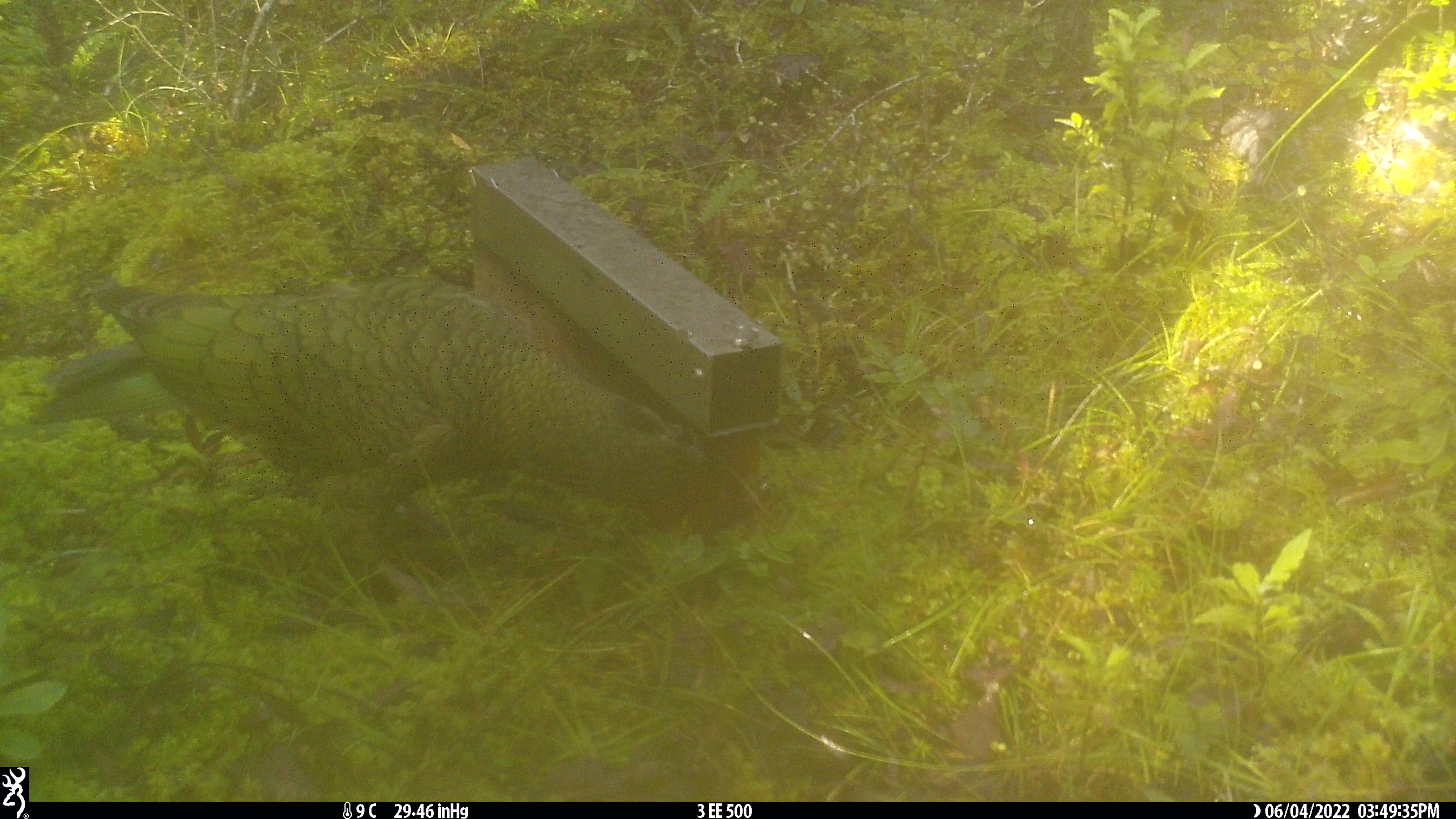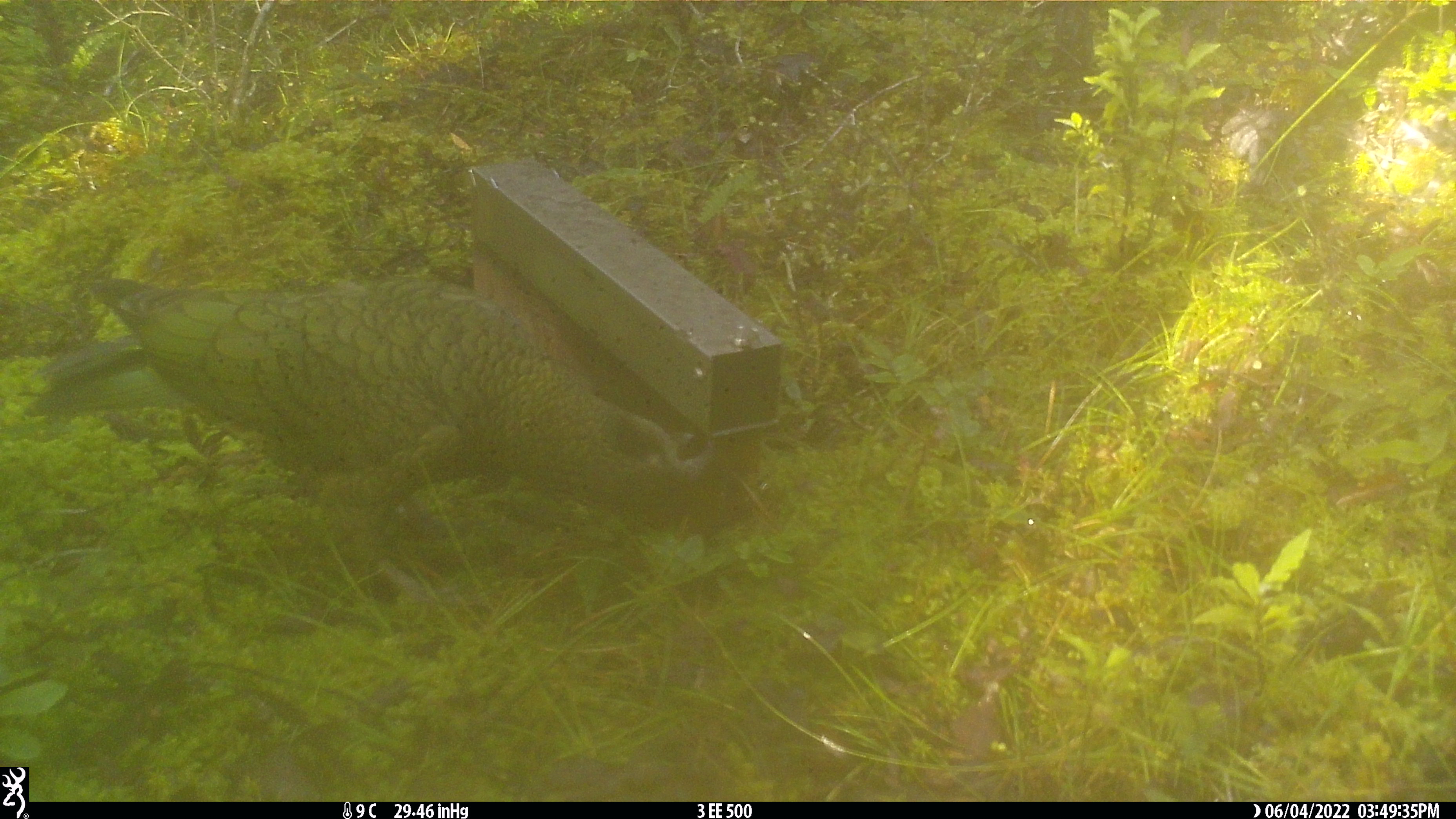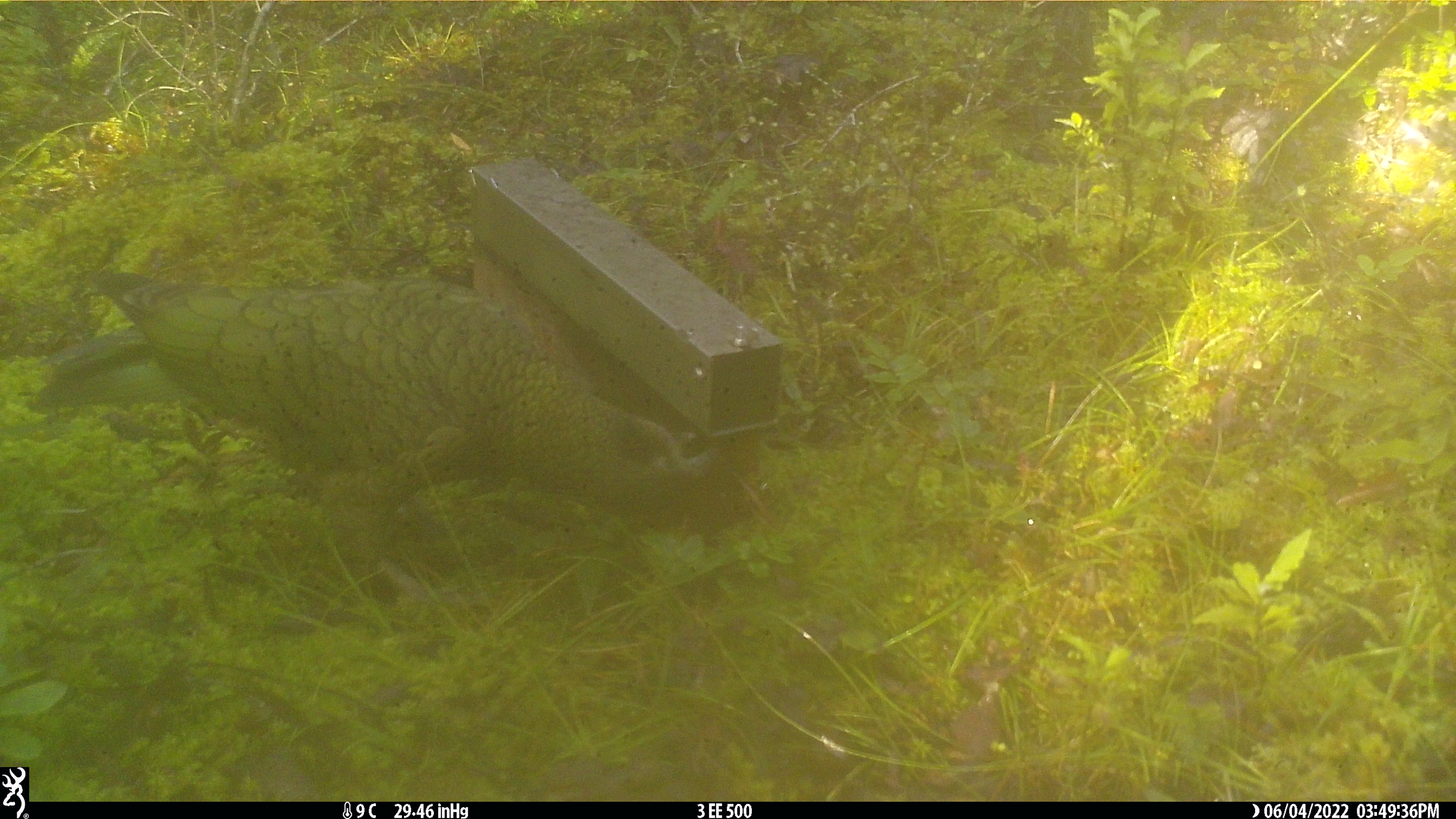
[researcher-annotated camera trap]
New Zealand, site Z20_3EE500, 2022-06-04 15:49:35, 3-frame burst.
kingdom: Animalia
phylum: Chordata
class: Aves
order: Psittaciformes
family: Strigopidae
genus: Nestor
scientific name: Nestor notabilis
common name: kea